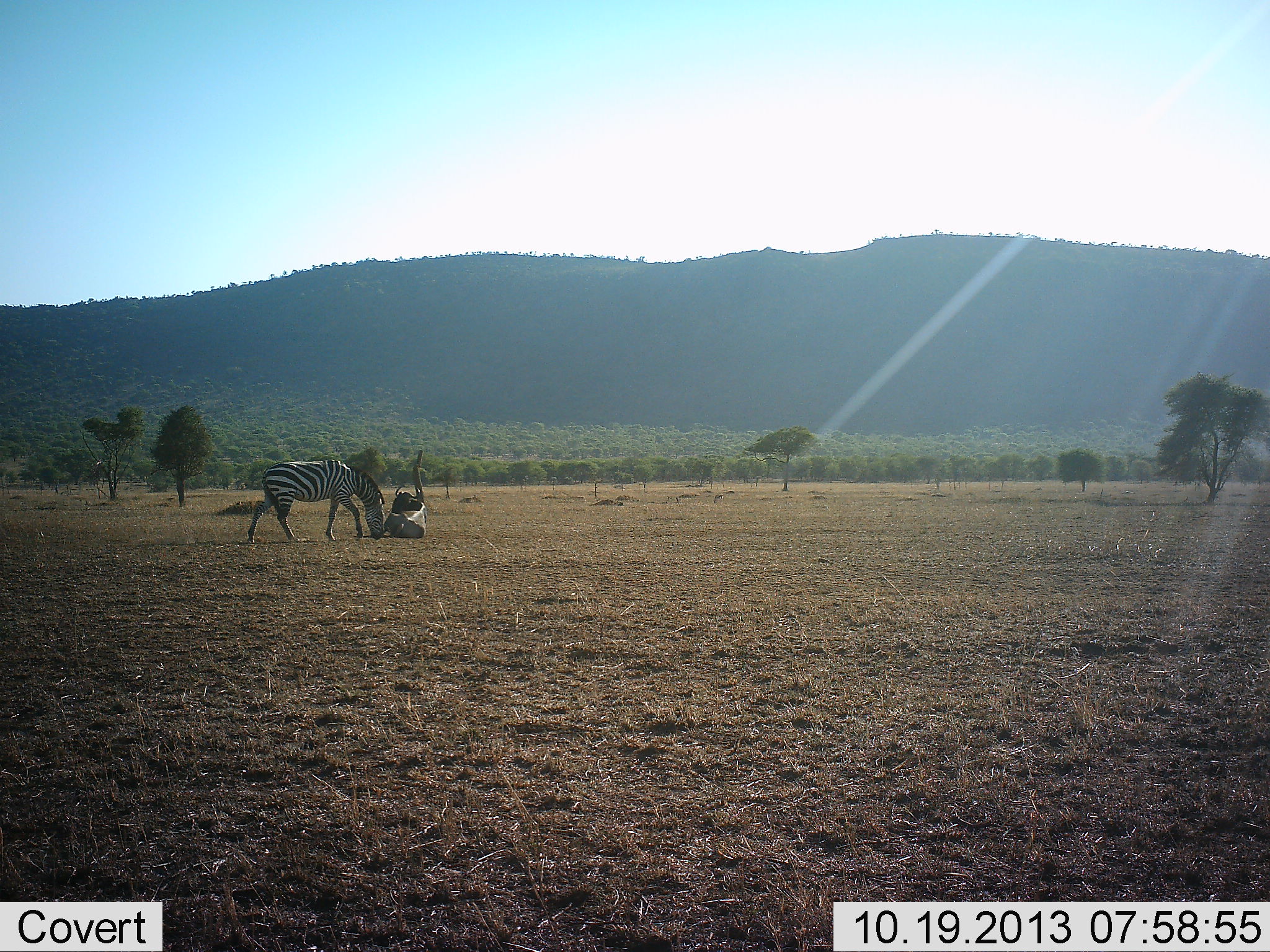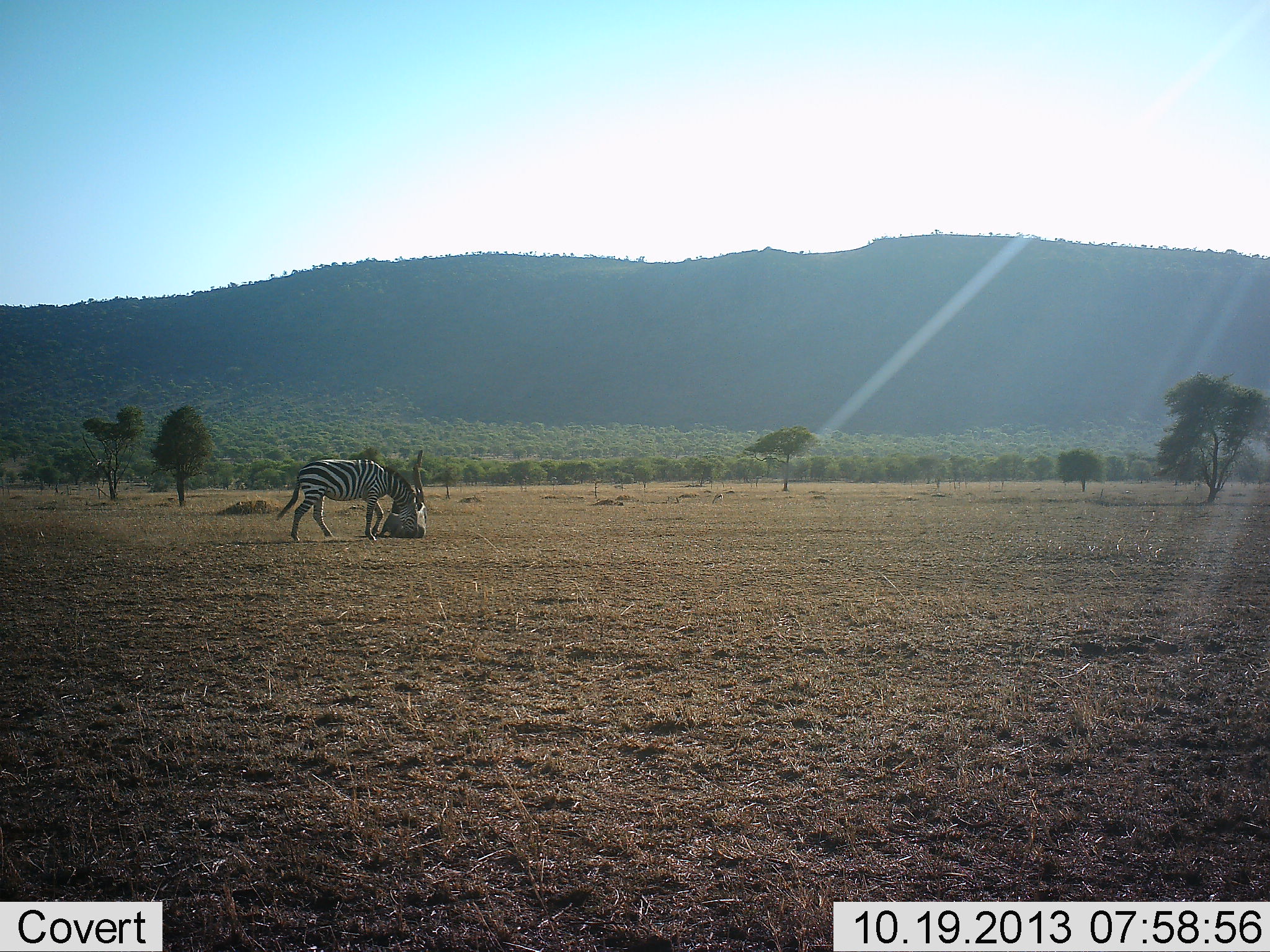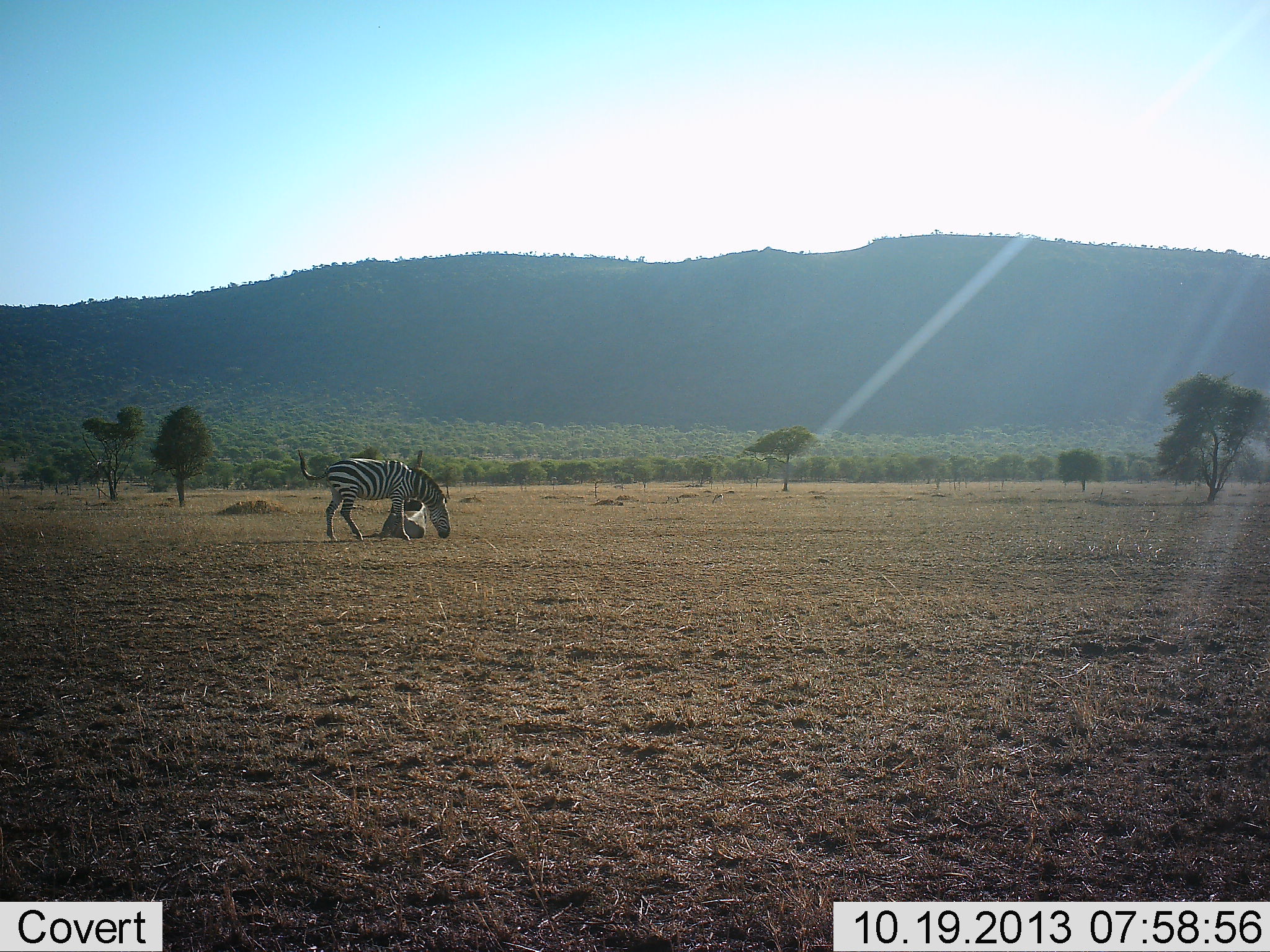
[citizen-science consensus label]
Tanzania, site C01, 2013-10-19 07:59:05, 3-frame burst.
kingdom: Animalia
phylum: Chordata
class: Mammalia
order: Perissodactyla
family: Equidae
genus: Equus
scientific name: Equus quagga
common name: plains zebra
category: zebra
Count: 1.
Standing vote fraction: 36%.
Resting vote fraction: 9%.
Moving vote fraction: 64%.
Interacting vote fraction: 0%.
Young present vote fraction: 0%.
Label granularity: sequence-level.